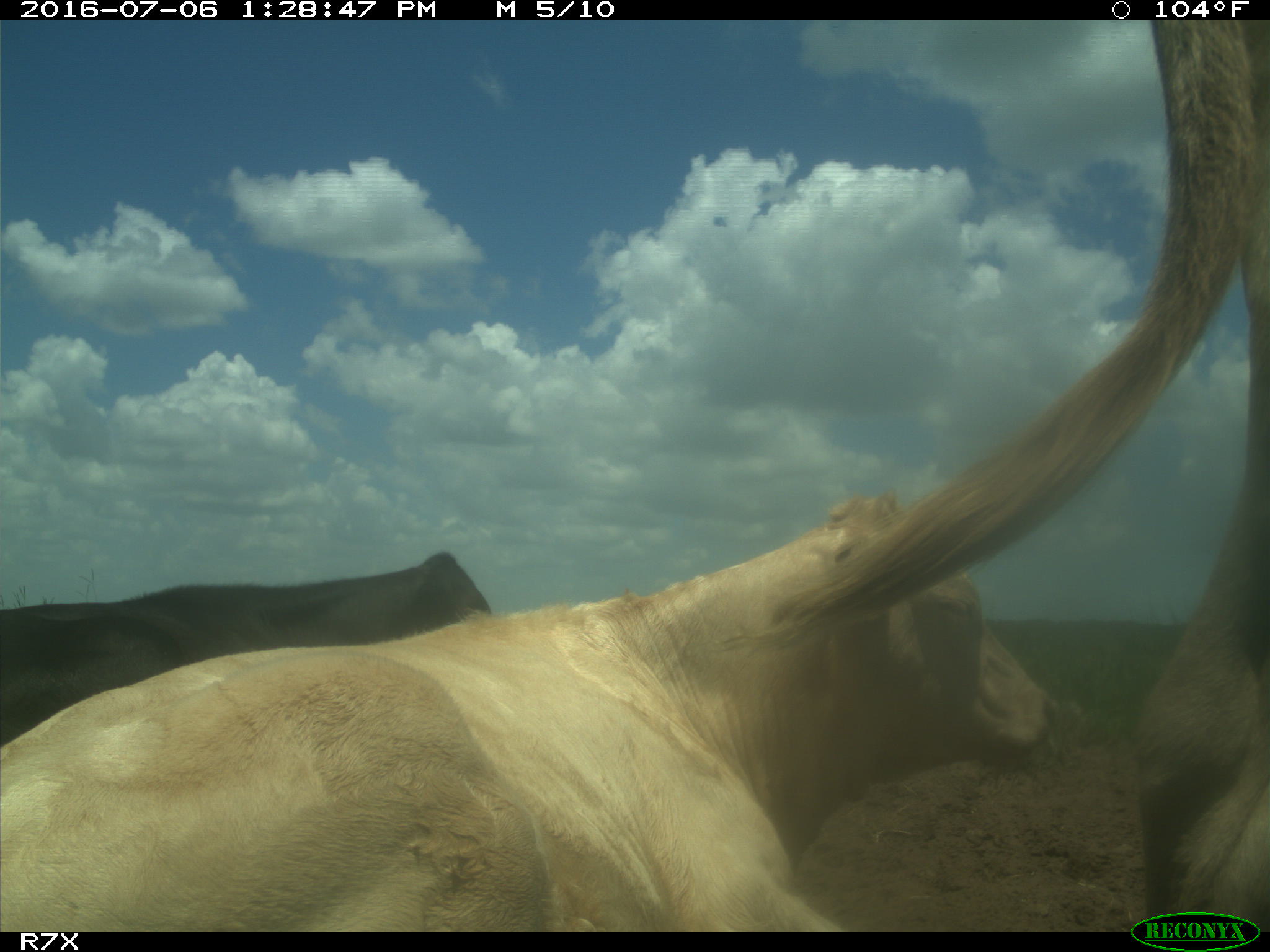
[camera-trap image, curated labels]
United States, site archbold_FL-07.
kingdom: Animalia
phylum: Chordata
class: Mammalia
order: Artiodactyla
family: Bovidae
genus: Bos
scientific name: Bos taurus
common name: domestic cow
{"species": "Bos taurus (domestic cow)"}